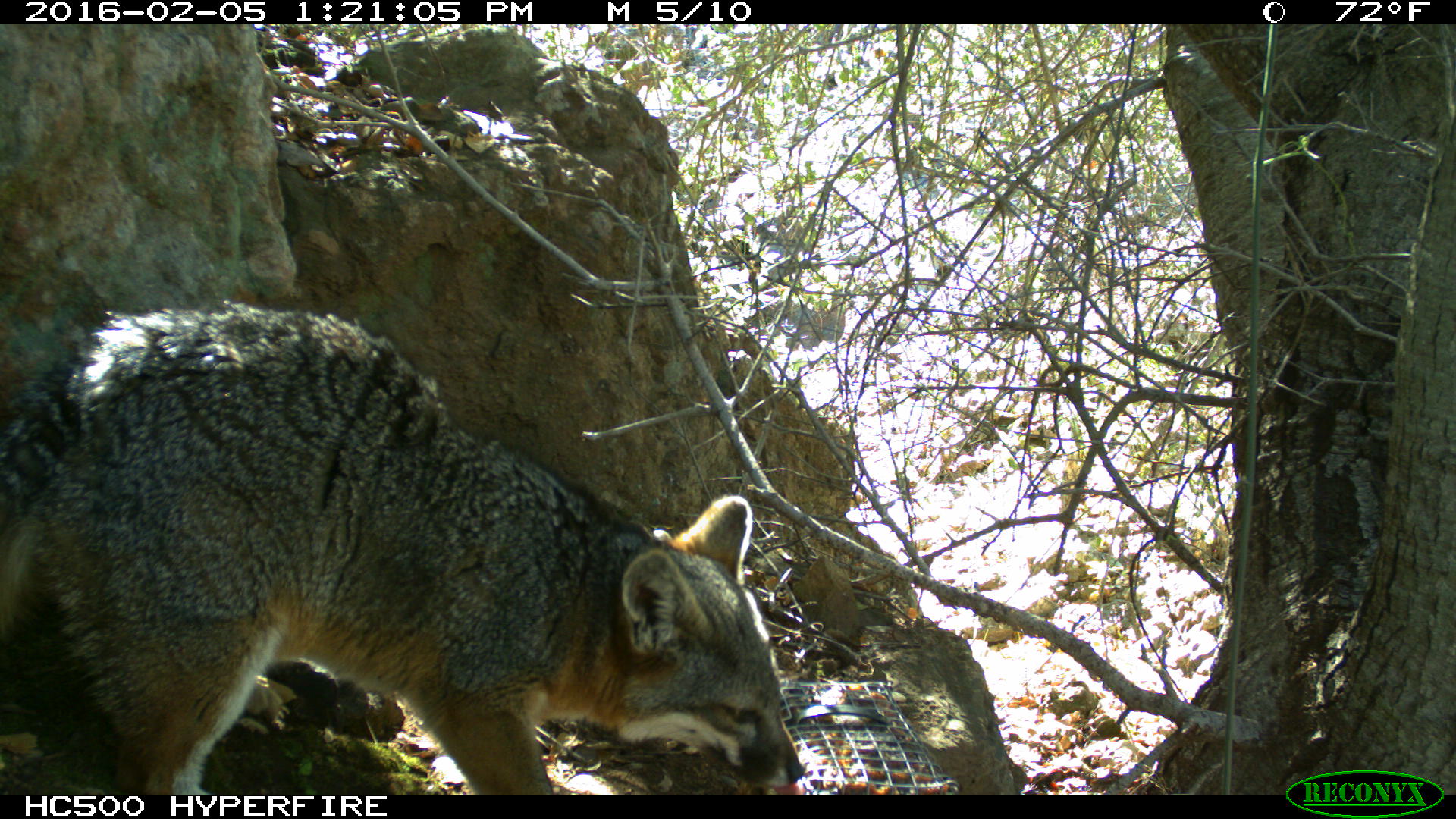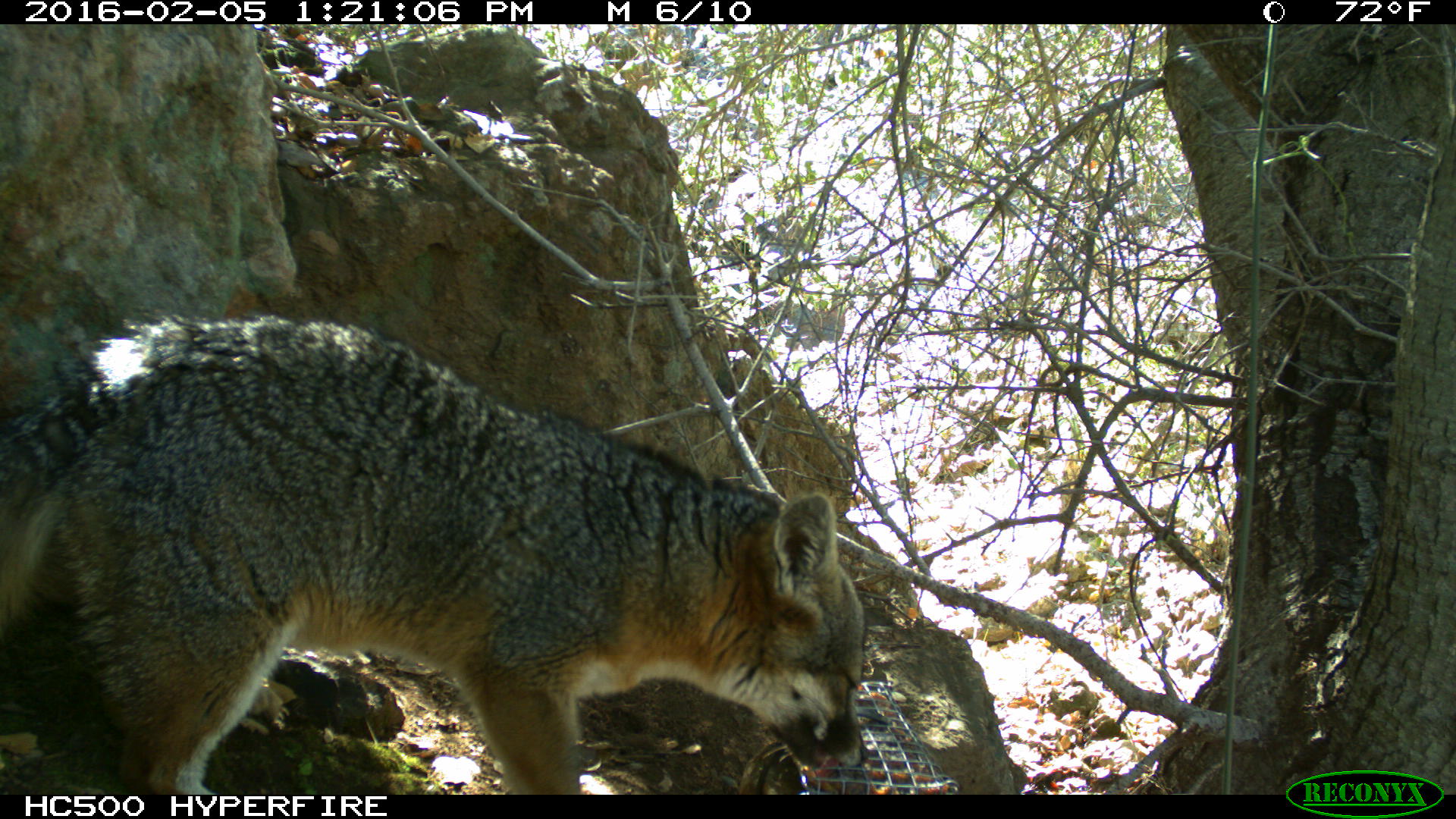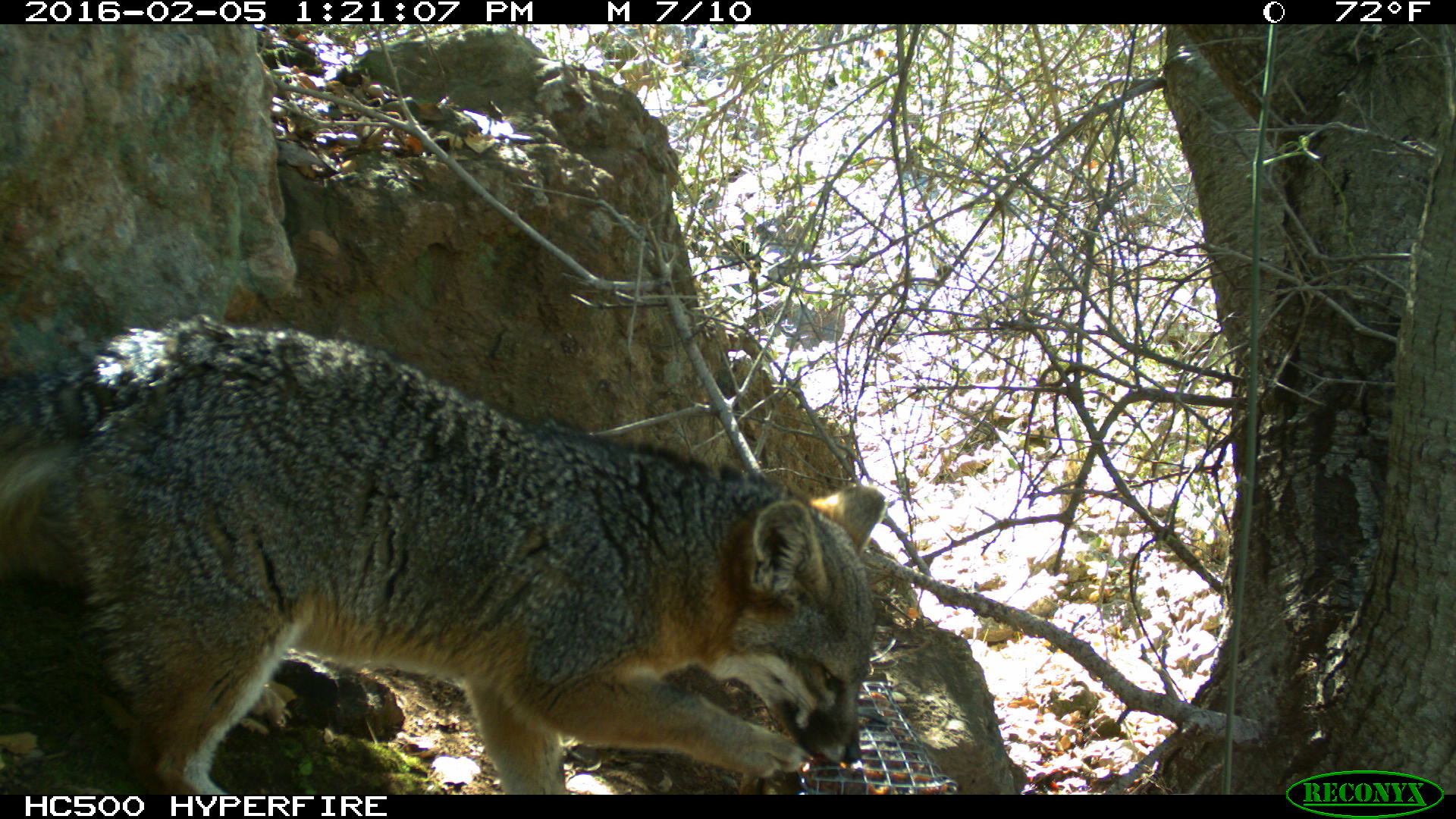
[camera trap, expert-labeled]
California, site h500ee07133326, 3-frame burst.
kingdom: Animalia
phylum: Chordata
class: Mammalia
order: Carnivora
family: Canidae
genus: Urocyon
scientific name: Urocyon littoralis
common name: island fox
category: fox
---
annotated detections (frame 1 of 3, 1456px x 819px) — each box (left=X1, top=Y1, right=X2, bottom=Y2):
fox: (left=0, top=297, right=804, bottom=792)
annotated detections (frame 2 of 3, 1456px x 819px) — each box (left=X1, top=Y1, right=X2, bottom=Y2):
fox: (left=0, top=312, right=870, bottom=795)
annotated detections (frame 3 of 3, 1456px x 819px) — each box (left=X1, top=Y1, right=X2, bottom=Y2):
fox: (left=0, top=312, right=883, bottom=794)